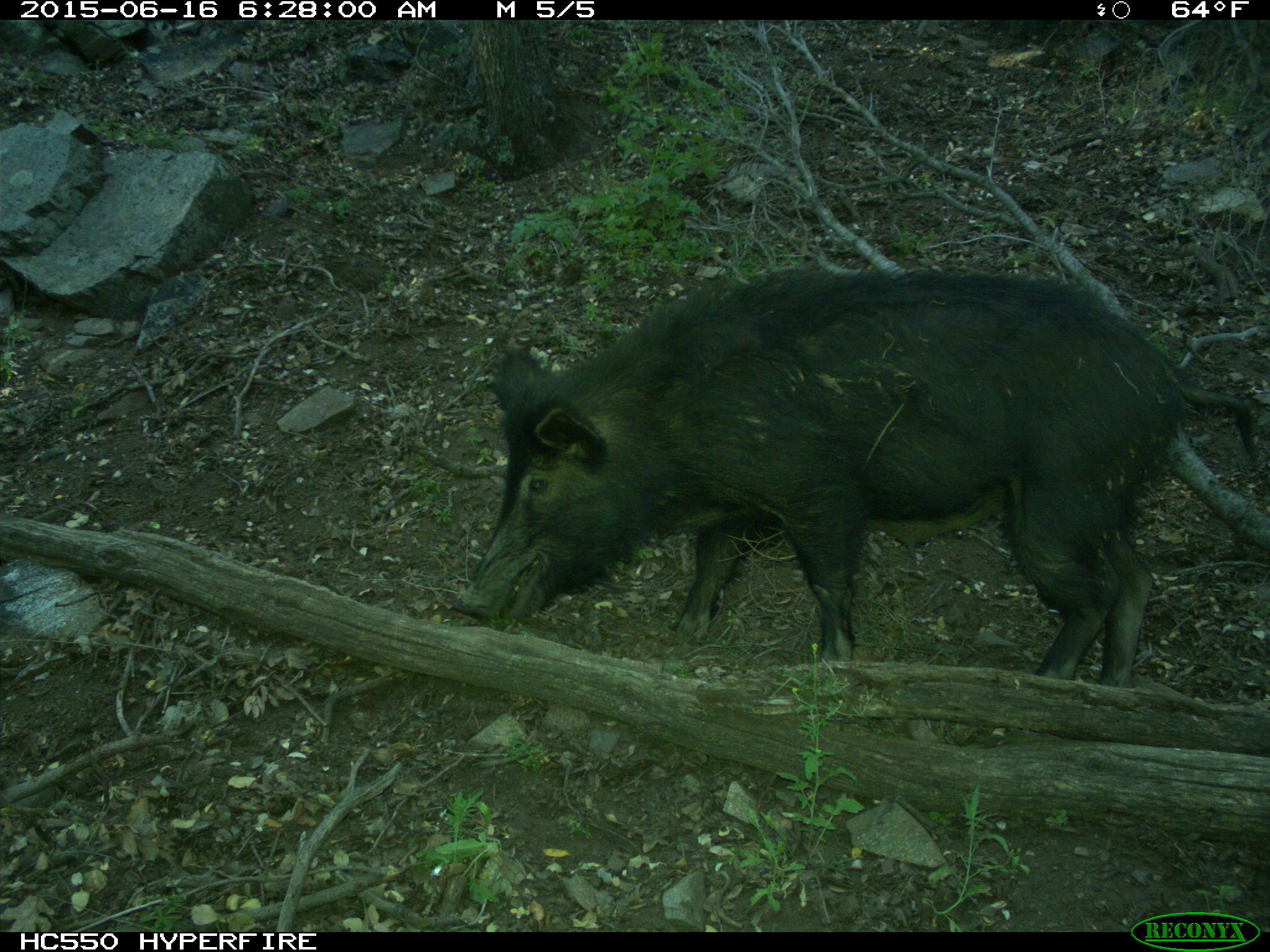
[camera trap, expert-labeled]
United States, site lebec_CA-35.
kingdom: Animalia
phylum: Chordata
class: Mammalia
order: Artiodactyla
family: Suidae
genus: Sus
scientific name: Sus scrofa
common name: wild boar